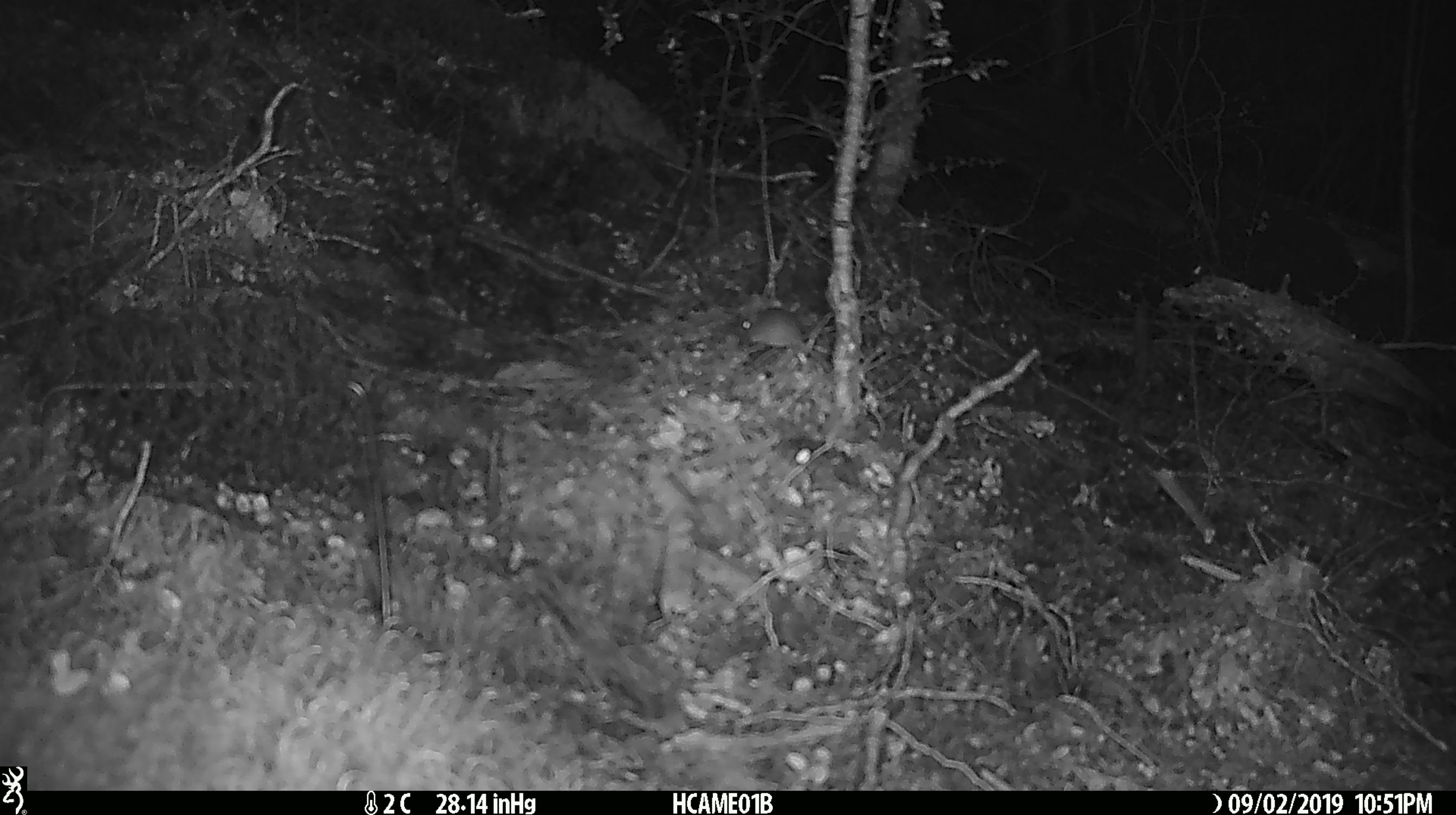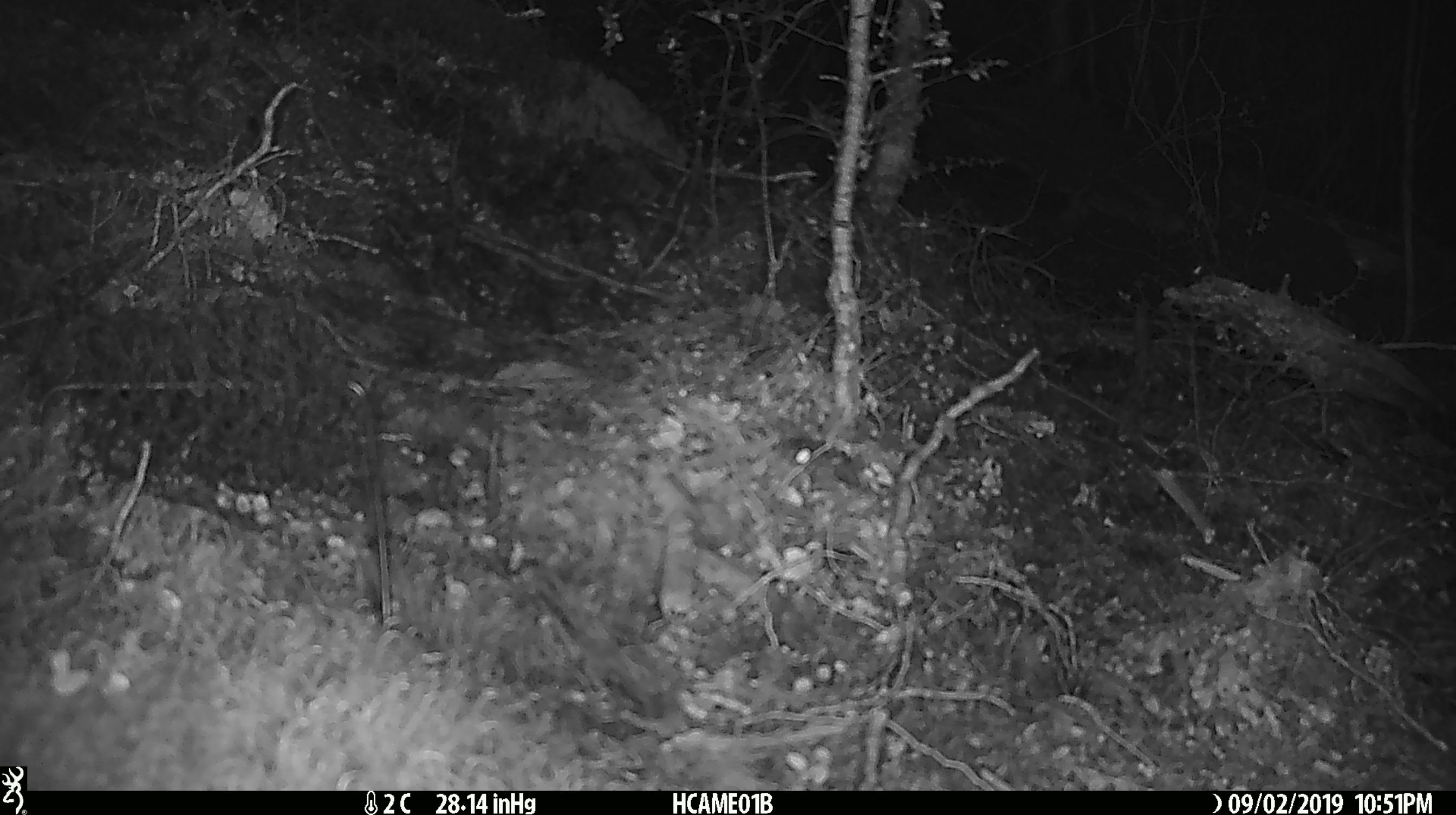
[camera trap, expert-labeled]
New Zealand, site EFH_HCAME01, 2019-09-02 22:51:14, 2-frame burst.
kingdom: Animalia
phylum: Chordata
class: Mammalia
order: Rodentia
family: Muridae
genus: Mus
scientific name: Mus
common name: mouse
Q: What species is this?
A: Mouse (Mus).